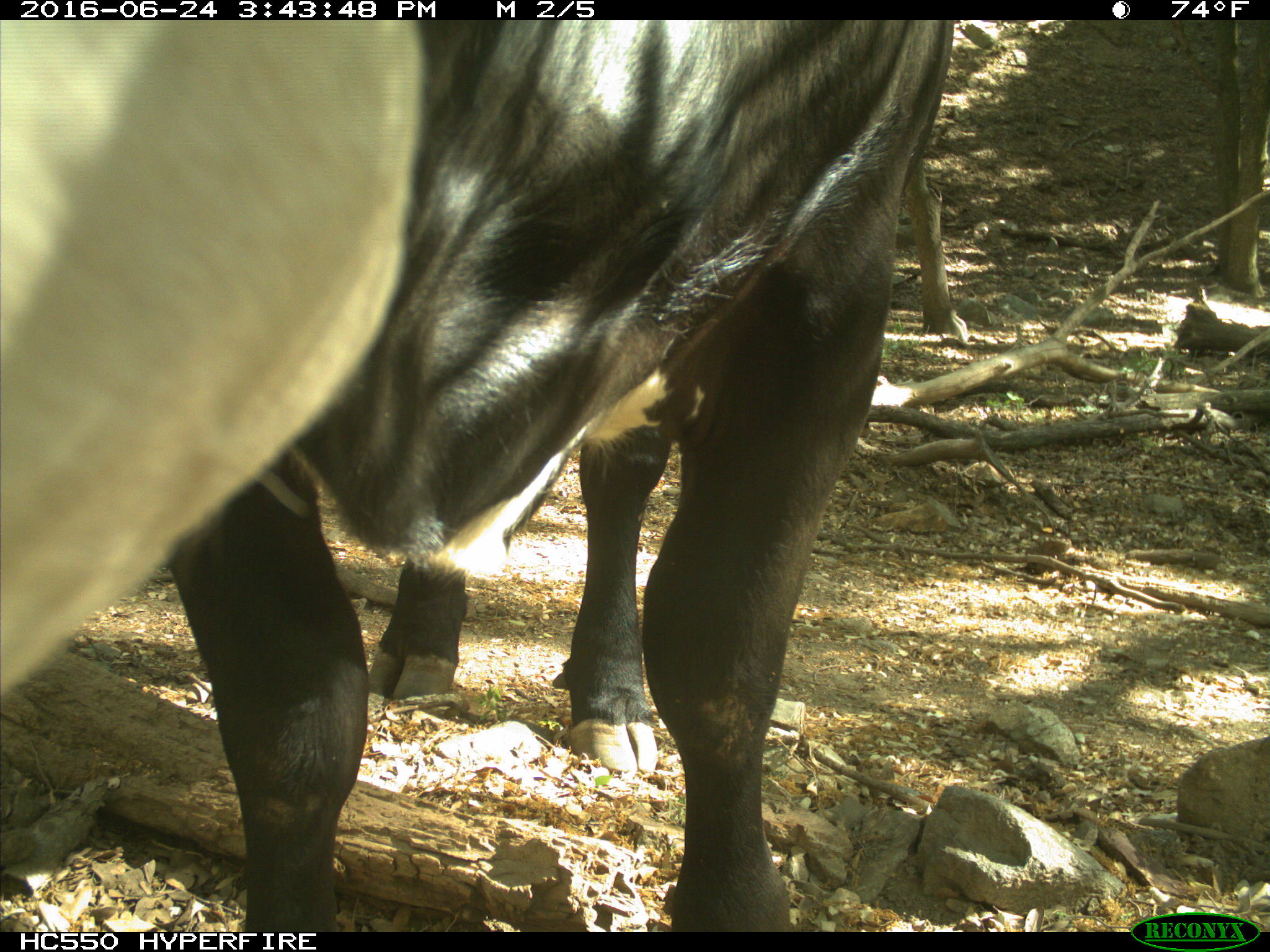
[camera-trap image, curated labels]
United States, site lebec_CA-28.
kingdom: Animalia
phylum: Chordata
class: Mammalia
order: Artiodactyla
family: Bovidae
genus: Bos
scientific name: Bos taurus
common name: domestic cow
Bos taurus (domestic cow).